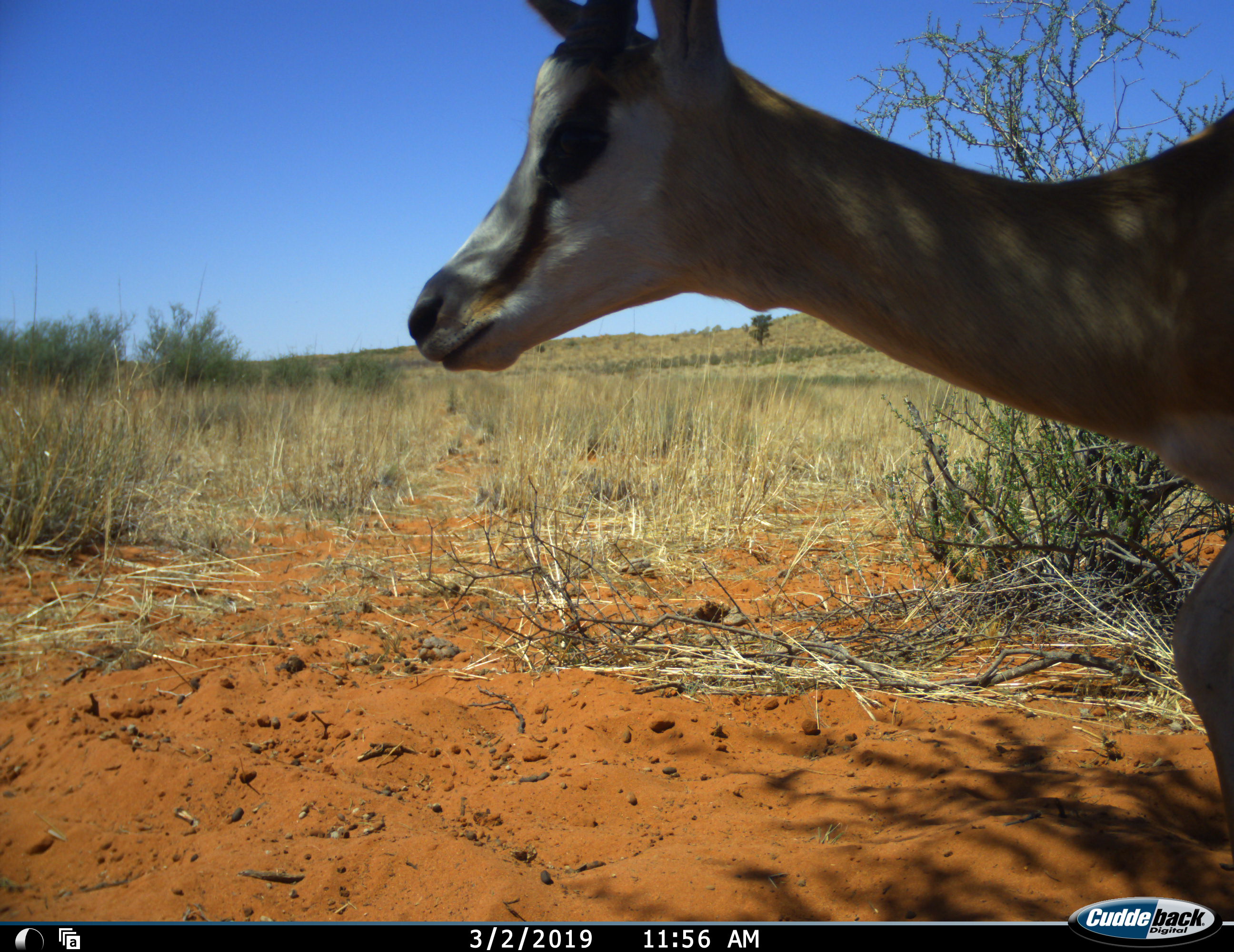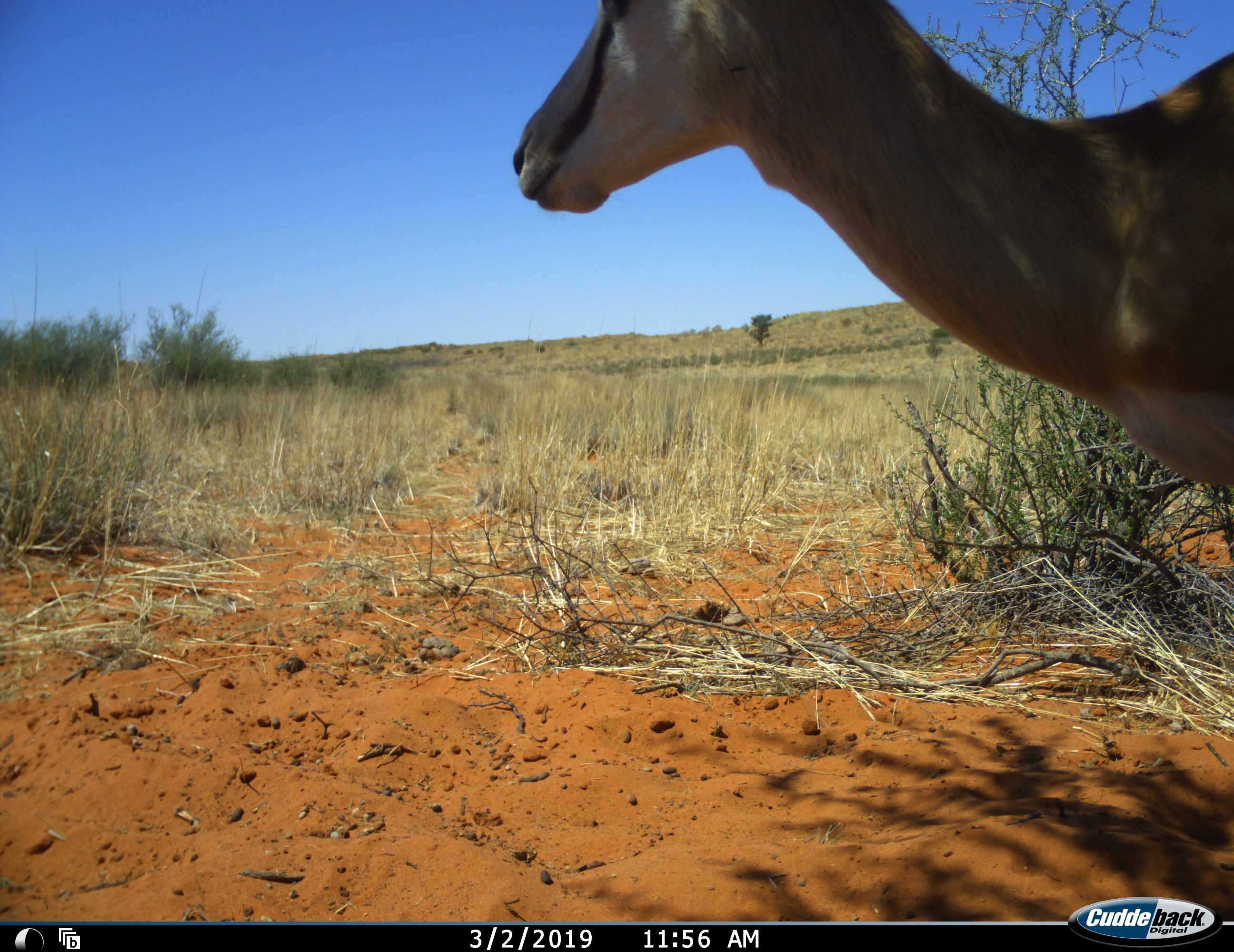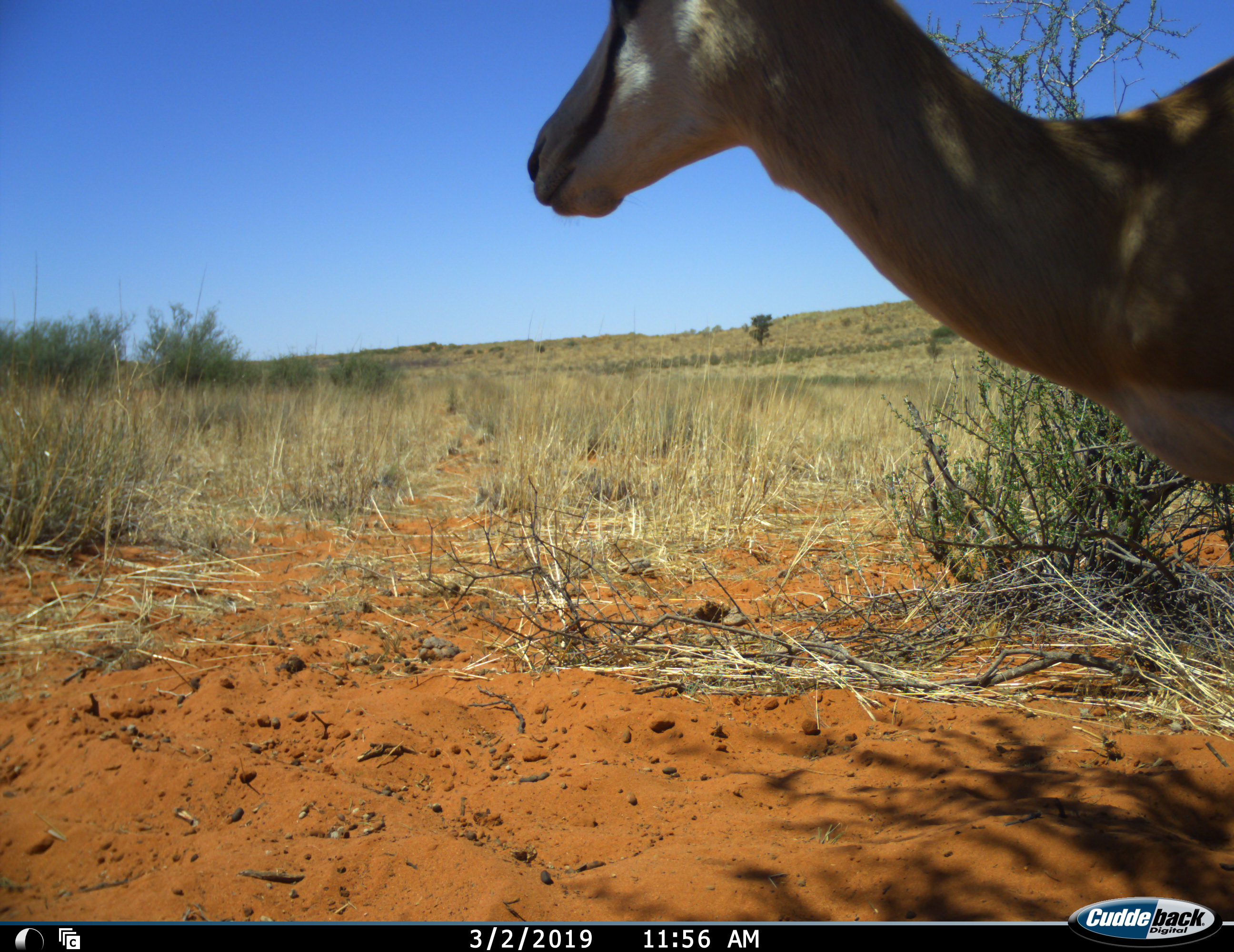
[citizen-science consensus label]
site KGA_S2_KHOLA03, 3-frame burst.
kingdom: Animalia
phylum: Chordata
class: Mammalia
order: Artiodactyla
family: Bovidae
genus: Antidorcas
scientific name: Antidorcas marsupialis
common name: springbok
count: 1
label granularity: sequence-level